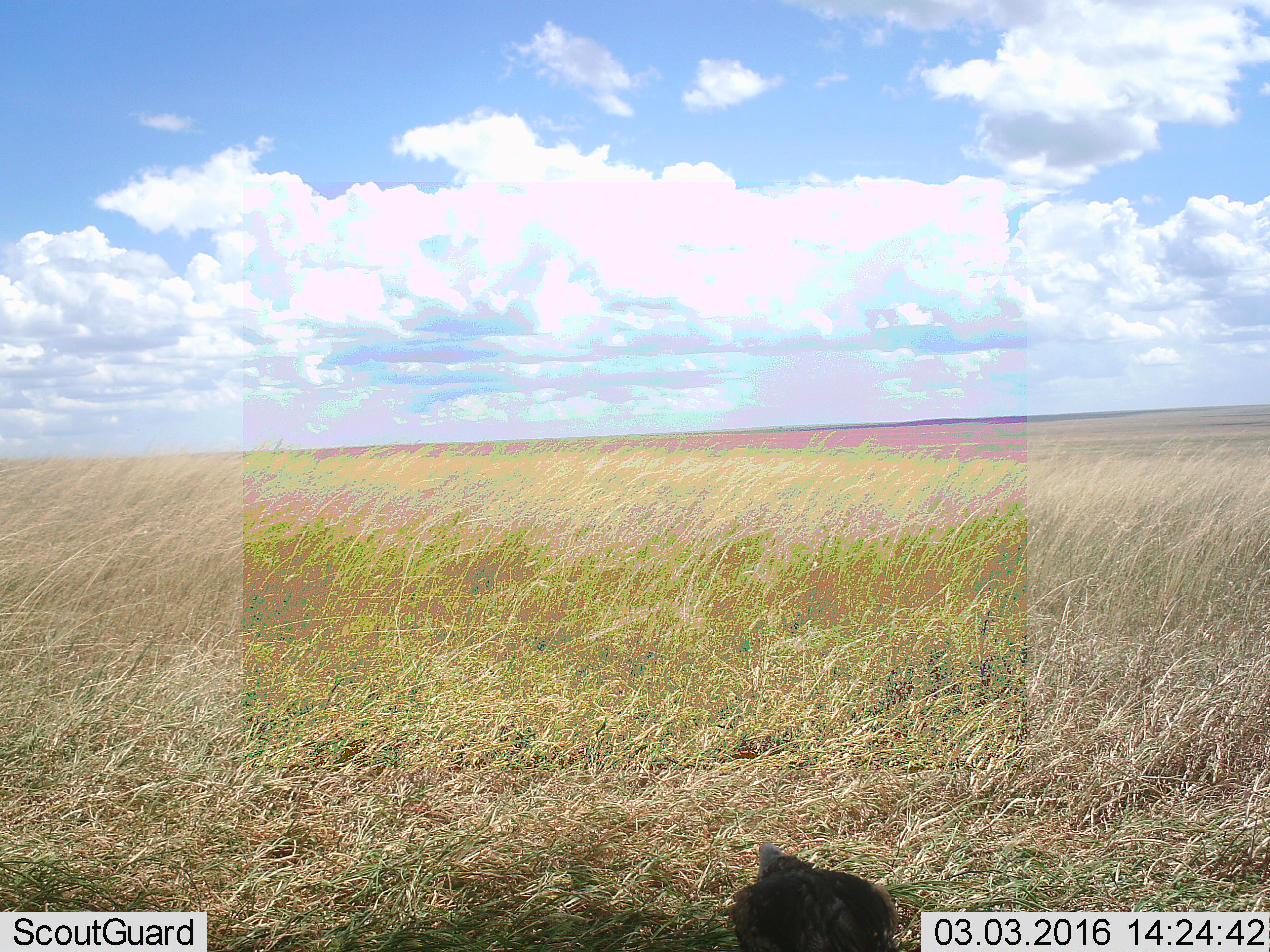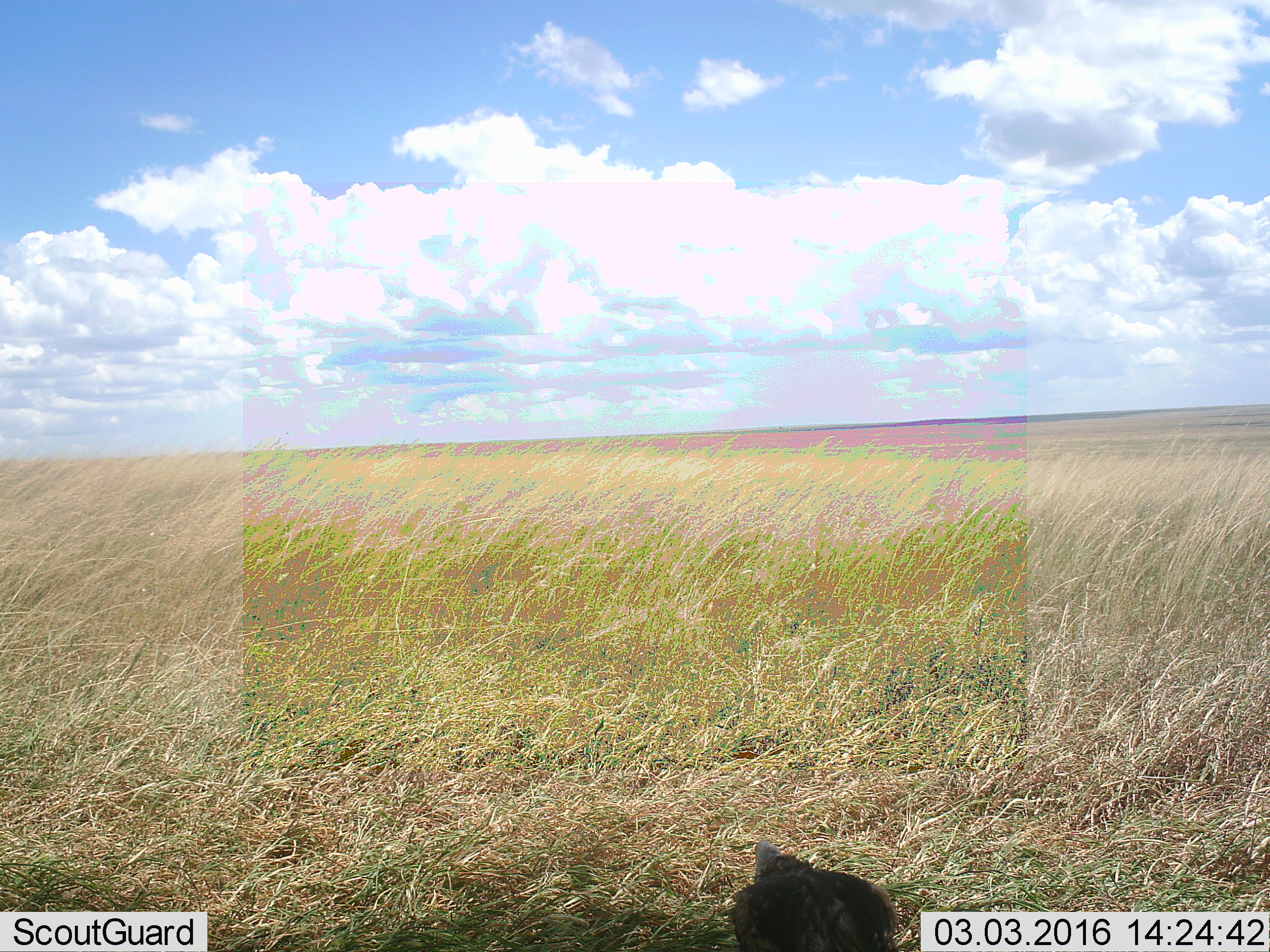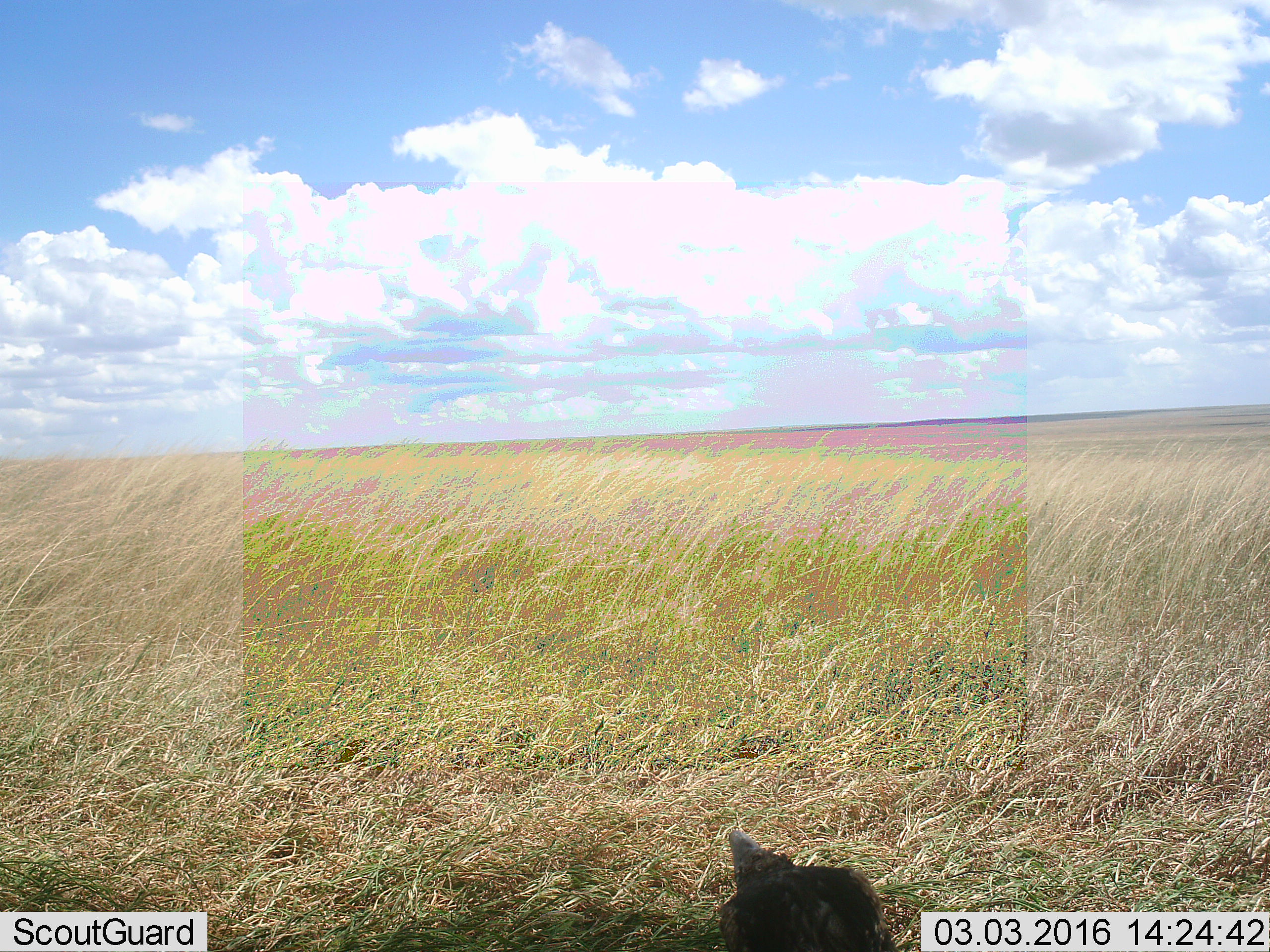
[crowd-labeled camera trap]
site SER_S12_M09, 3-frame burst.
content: unidentified animal